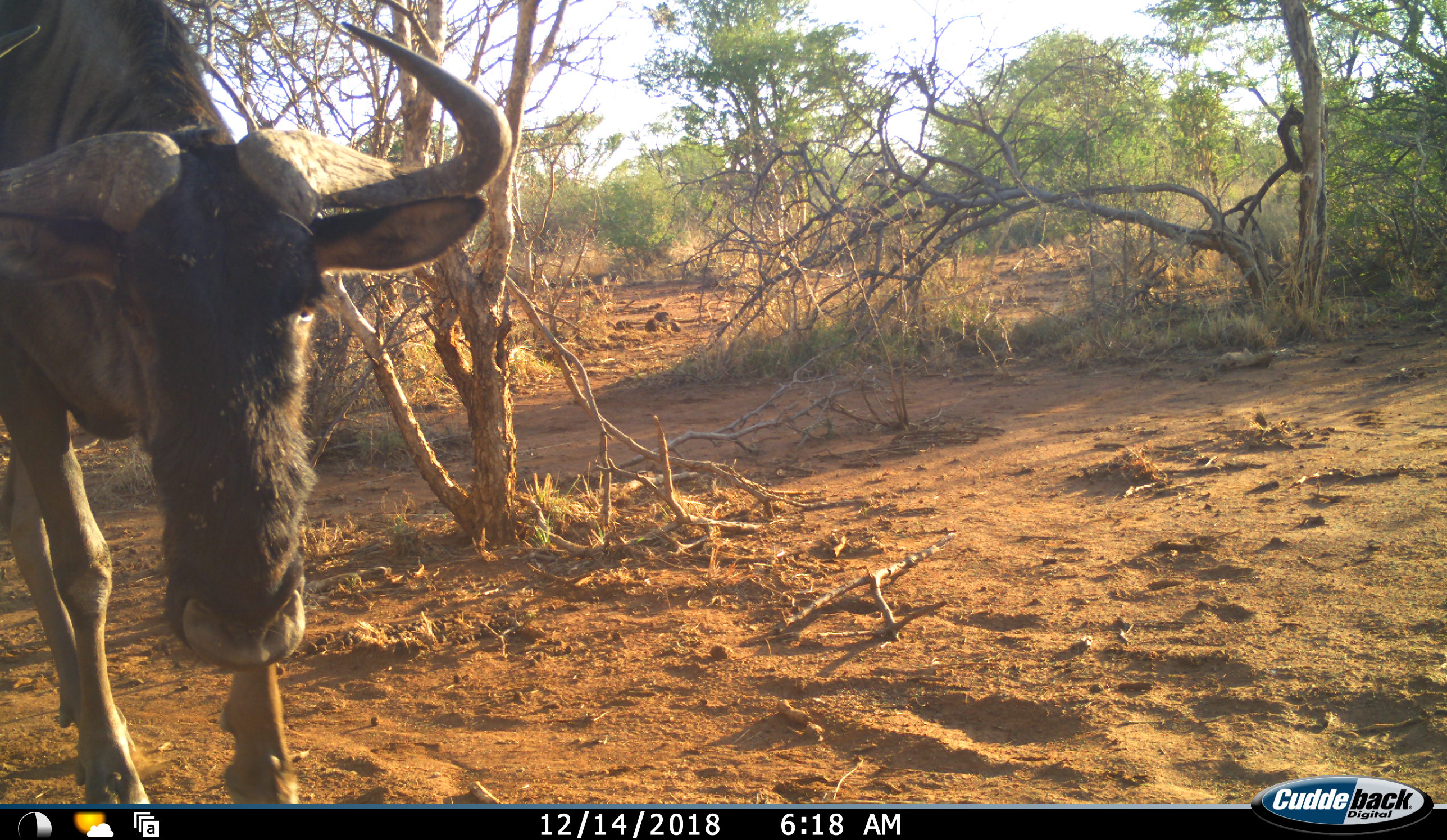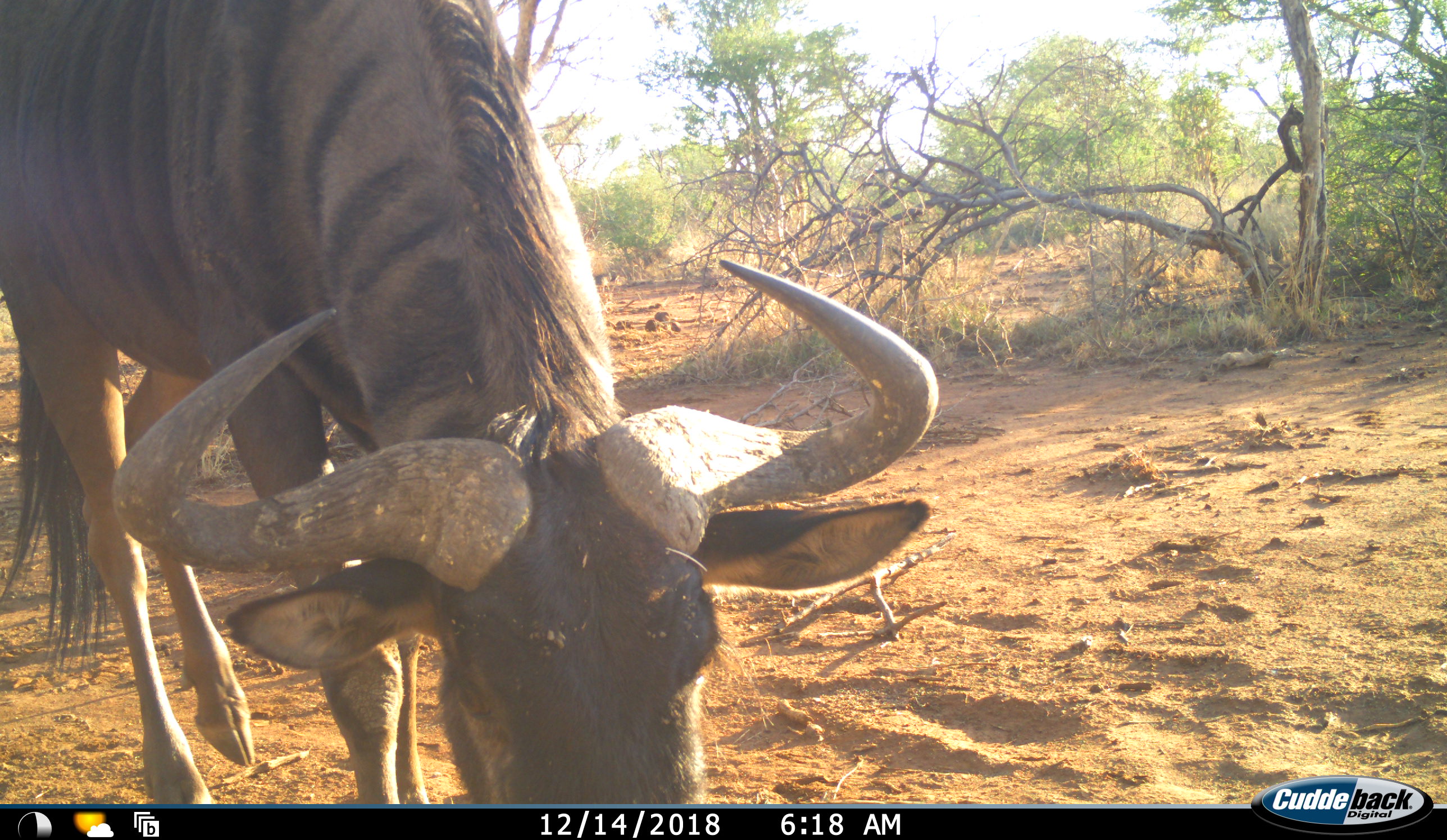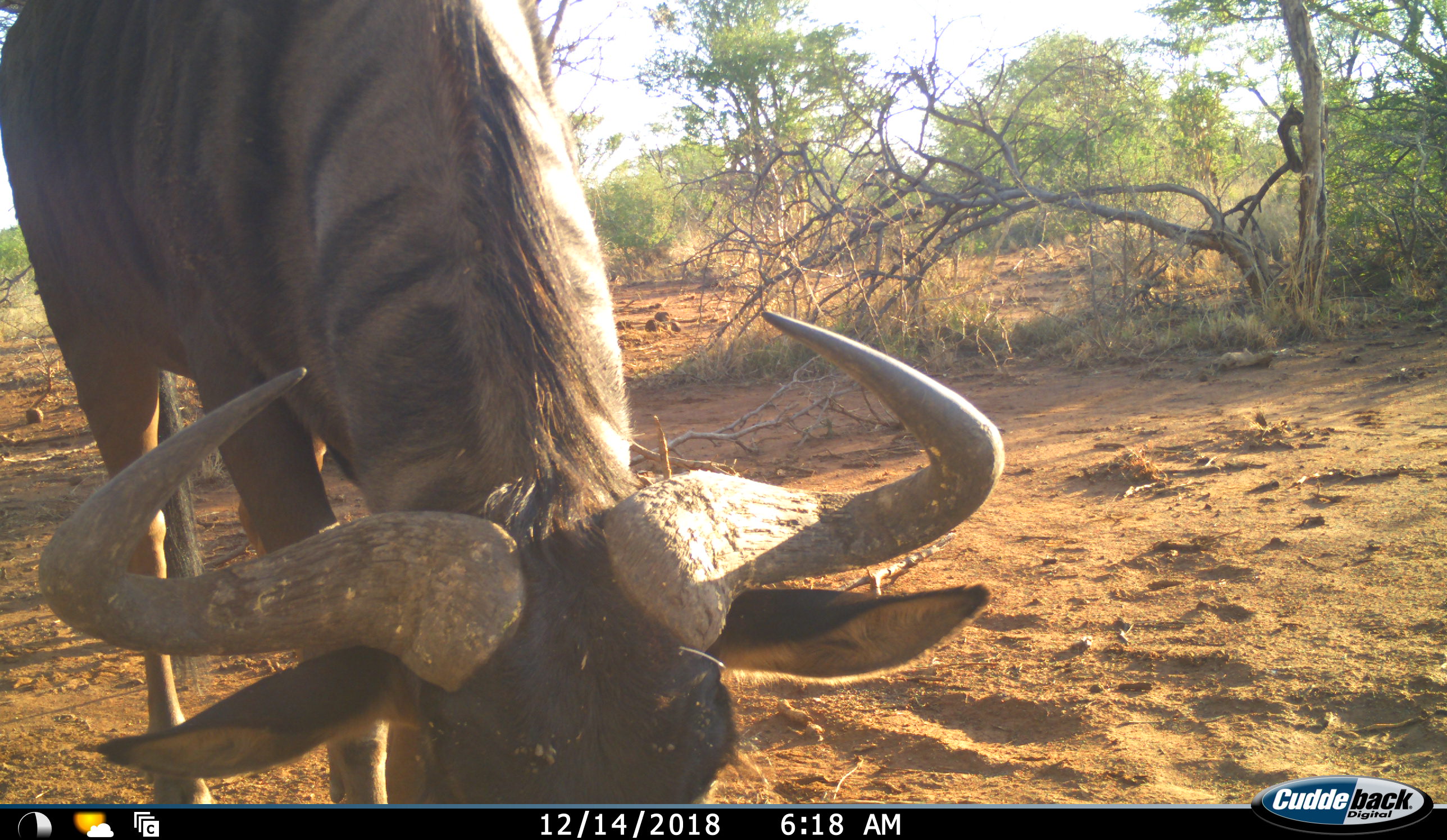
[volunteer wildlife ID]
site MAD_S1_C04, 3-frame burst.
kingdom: Animalia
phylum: Chordata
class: Mammalia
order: Artiodactyla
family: Bovidae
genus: Connochaetes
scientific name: Connochaetes taurinus taurinus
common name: blue wildebeest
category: wildebeestblue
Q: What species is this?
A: Wildebeestblue (blue wildebeest) (Connochaetes taurinus taurinus).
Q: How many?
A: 1.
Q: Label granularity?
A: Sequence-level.